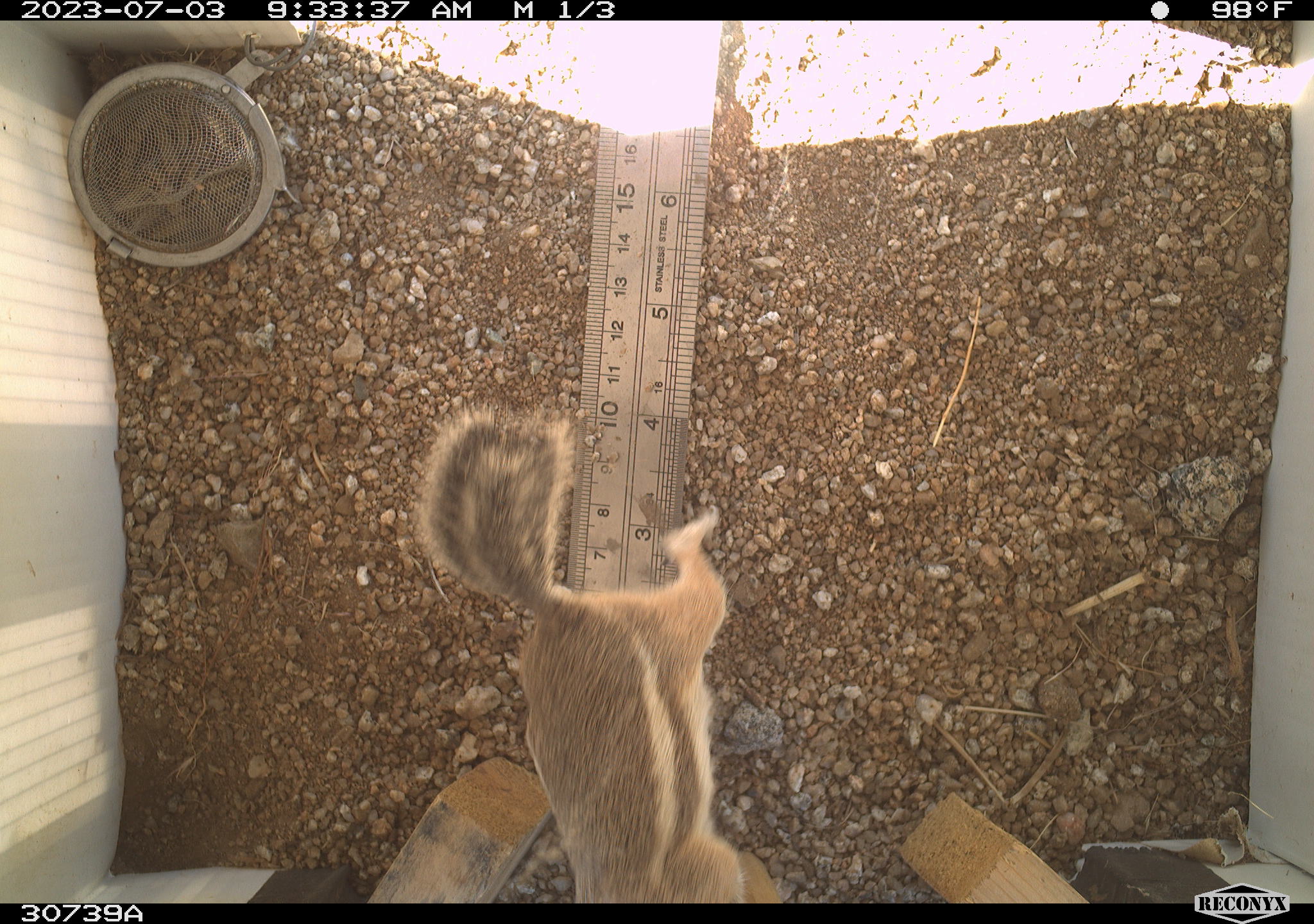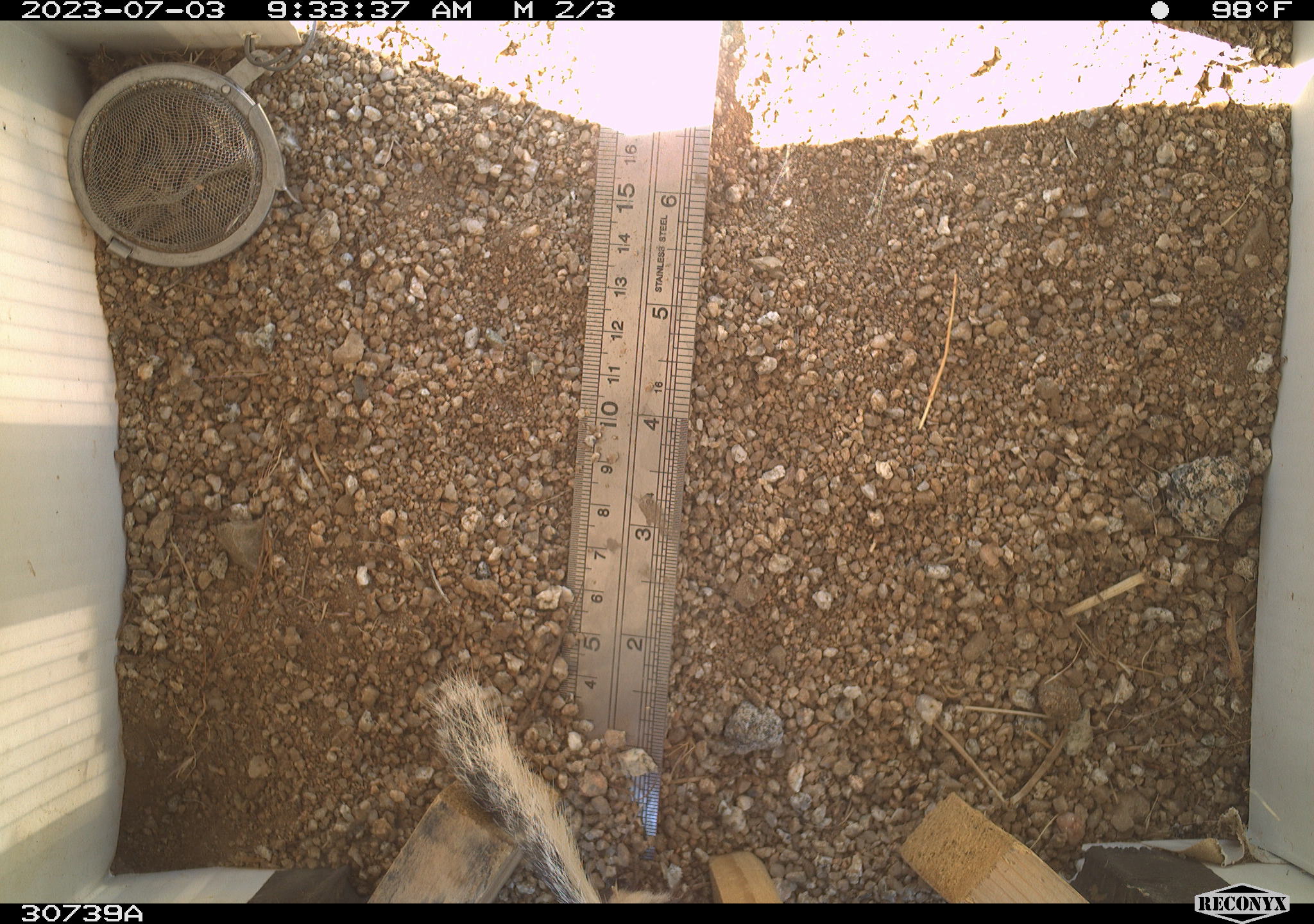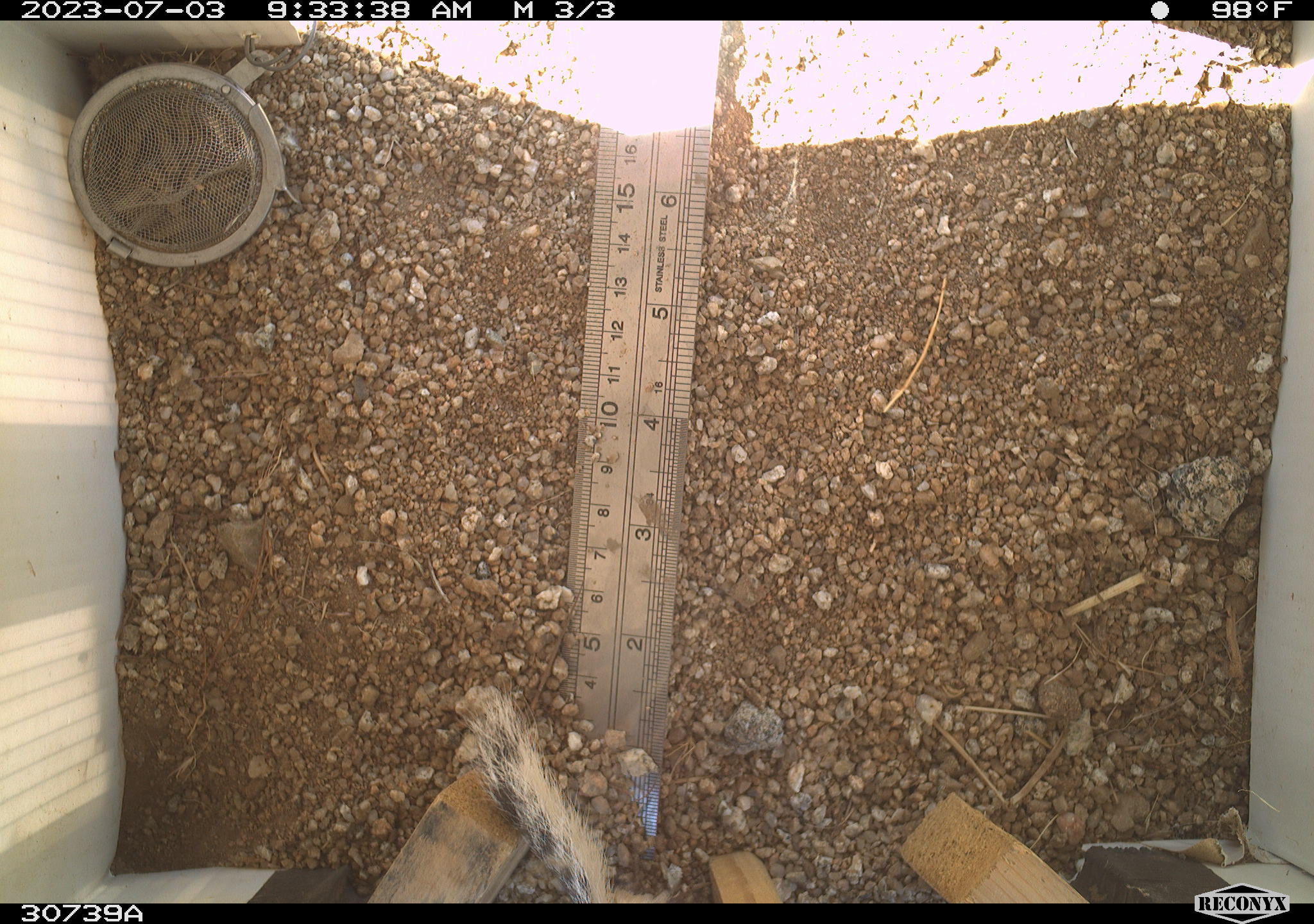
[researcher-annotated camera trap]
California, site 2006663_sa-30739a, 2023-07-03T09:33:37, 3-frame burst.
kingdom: Animalia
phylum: Chordata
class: Mammalia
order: Rodentia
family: Sciuridae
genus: Ammospermophilus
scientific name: Ammospermophilus leucurus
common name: white-tailed antelope squirrel